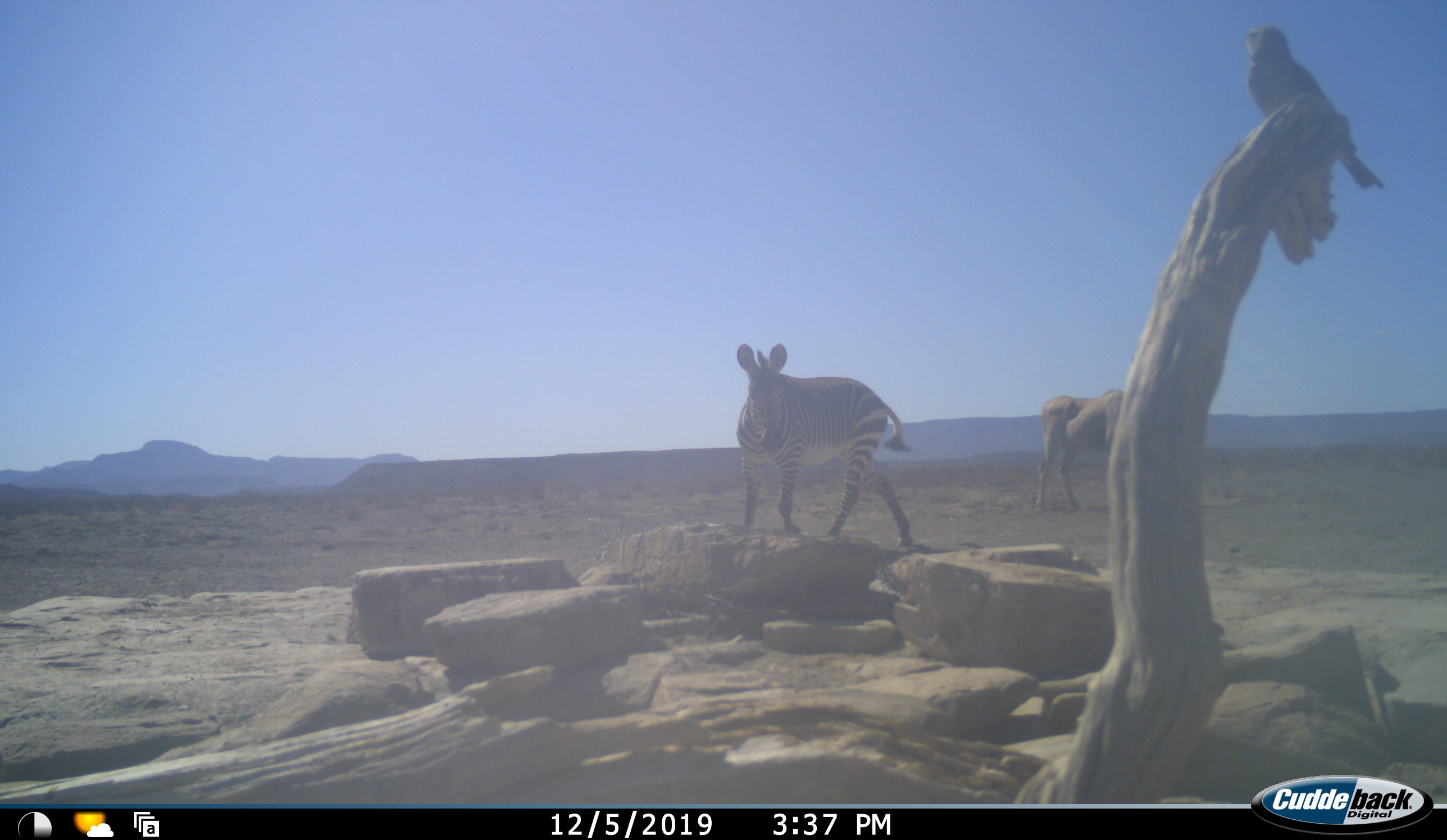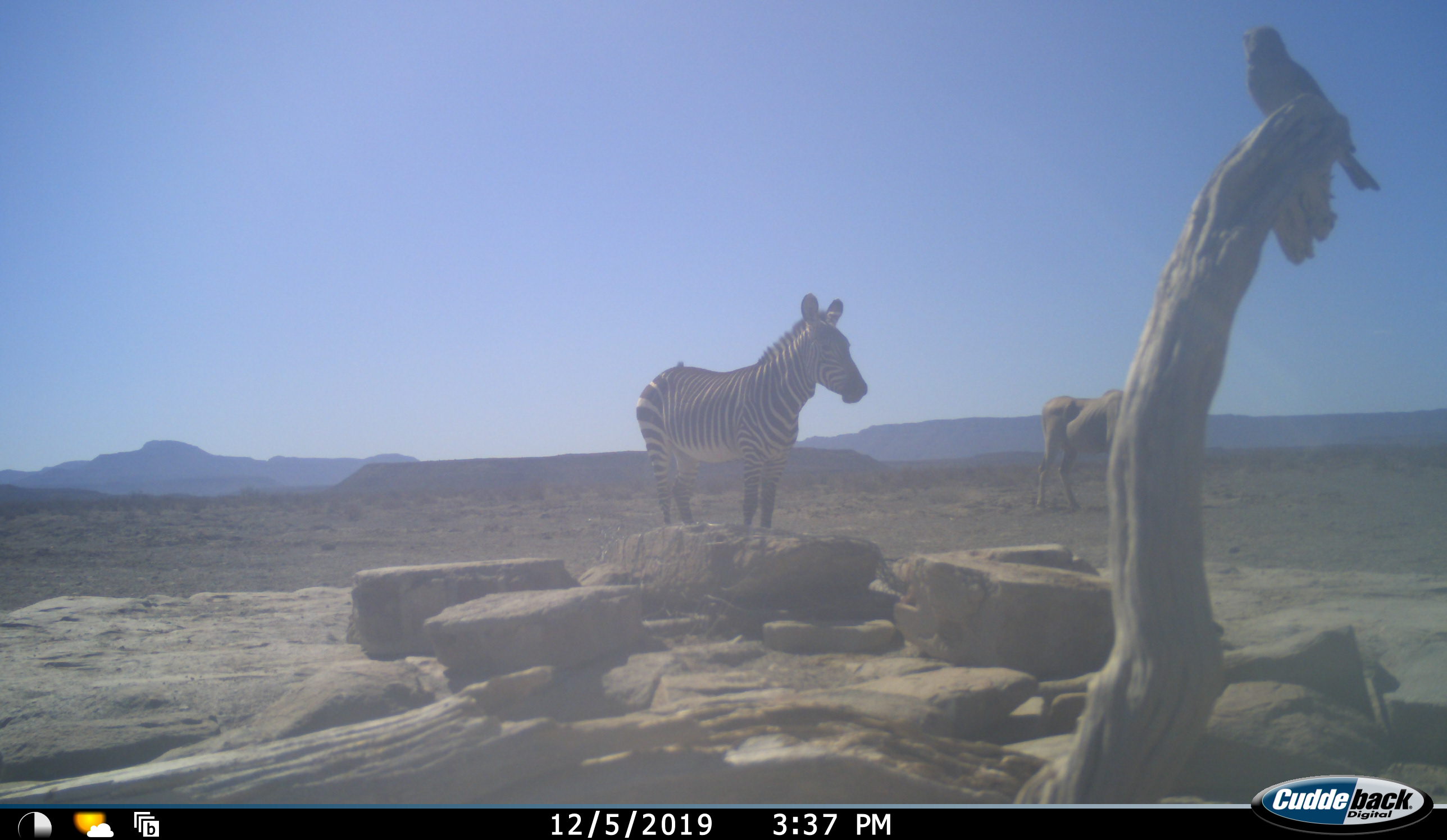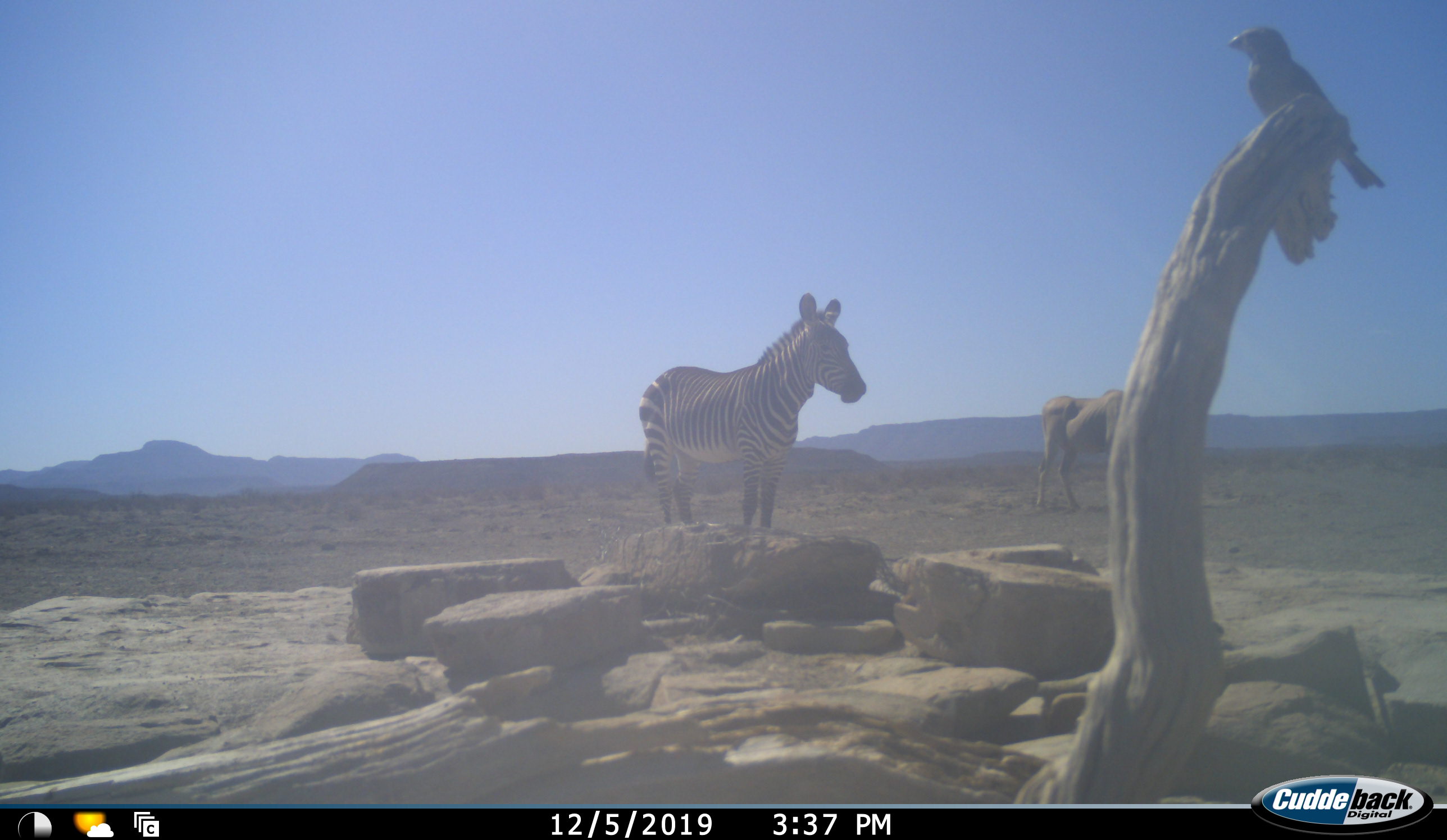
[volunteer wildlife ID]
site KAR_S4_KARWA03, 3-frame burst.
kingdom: Animalia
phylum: Chordata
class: Mammalia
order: Artiodactyla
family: Bovidae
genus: Tragelaphus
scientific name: Tragelaphus oryx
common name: eland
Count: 1.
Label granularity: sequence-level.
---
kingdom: Animalia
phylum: Chordata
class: Mammalia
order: Perissodactyla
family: Equidae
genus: Equus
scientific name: Equus zebra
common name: mountain zebra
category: zebramountain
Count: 1.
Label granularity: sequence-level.